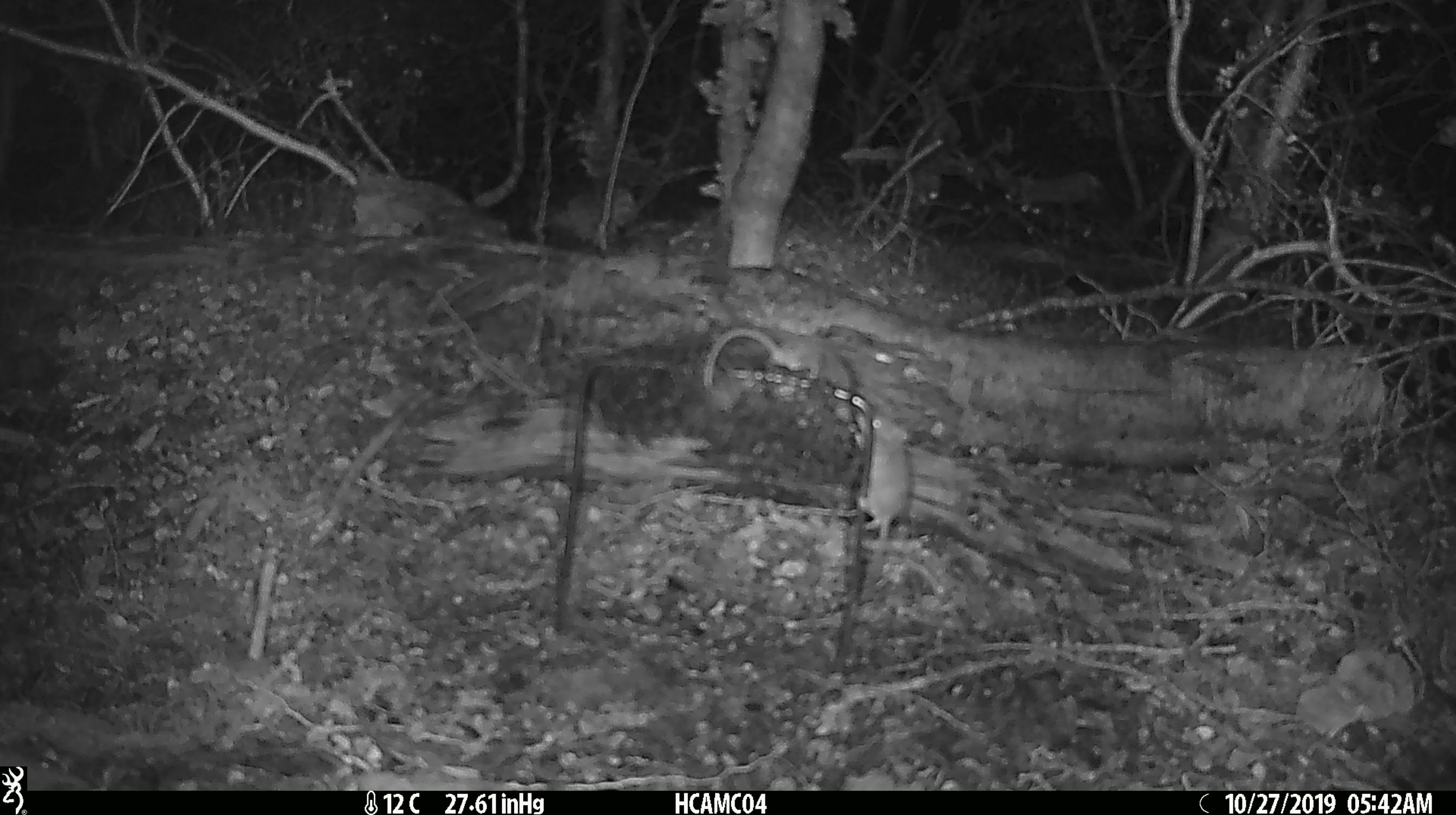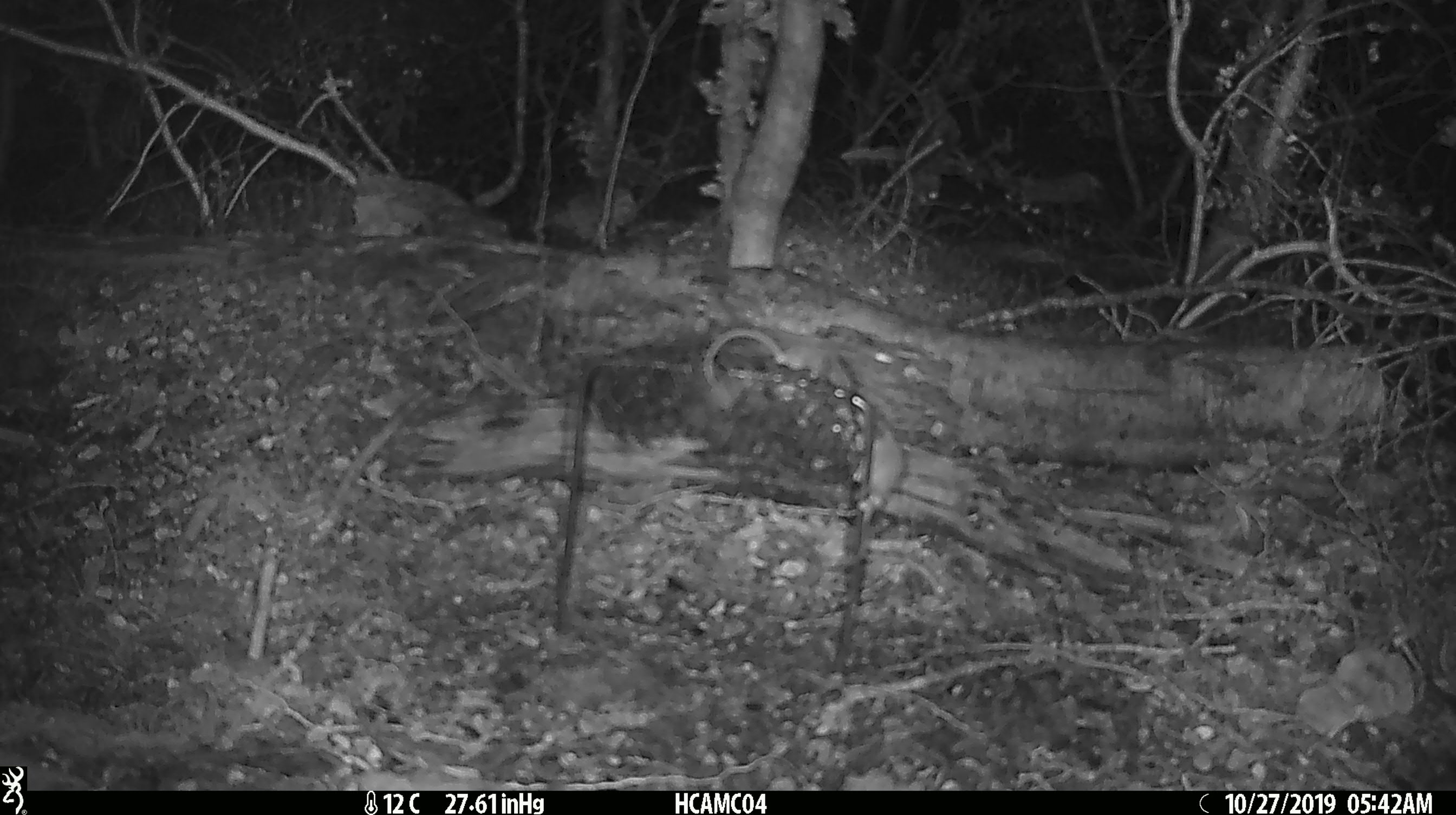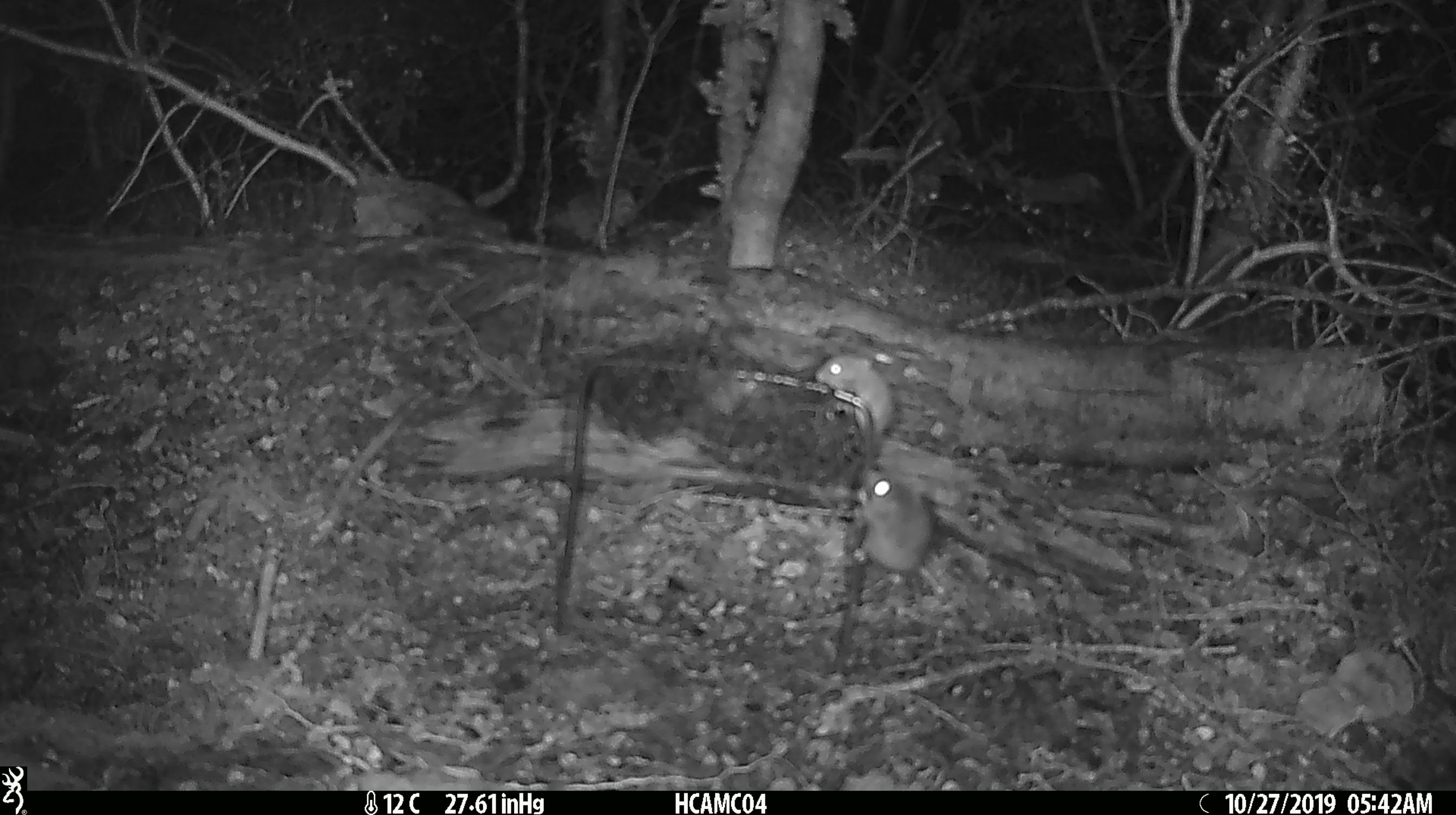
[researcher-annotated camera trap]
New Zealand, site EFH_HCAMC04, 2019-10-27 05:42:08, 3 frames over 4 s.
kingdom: Animalia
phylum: Chordata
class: Mammalia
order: Rodentia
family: Muridae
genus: Mus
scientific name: Mus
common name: mouse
Mouse (Mus).